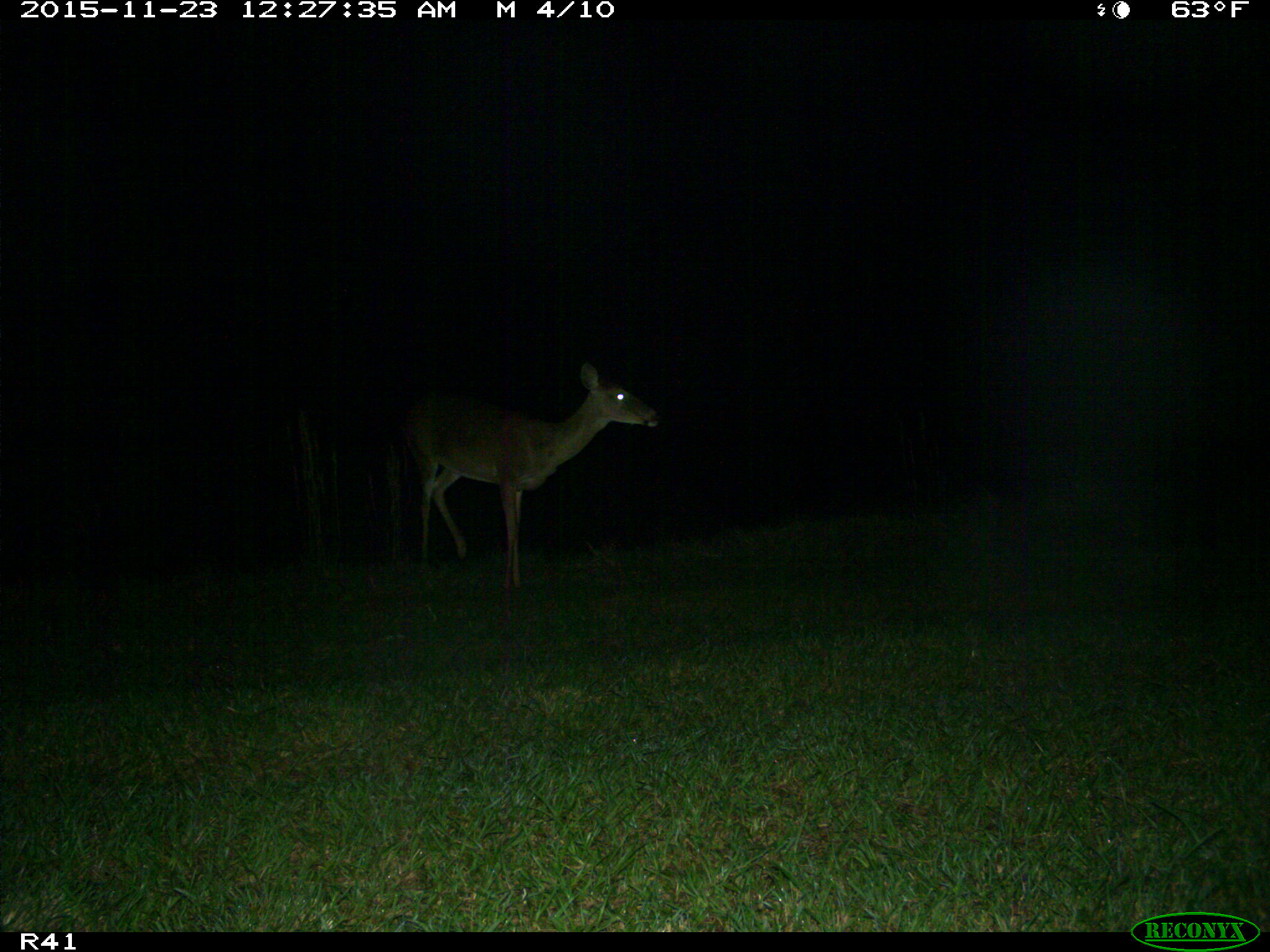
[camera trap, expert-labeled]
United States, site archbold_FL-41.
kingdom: Animalia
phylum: Chordata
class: Mammalia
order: Artiodactyla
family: Cervidae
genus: Odocoileus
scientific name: Odocoileus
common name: deer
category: unidentified deer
Unidentified deer (deer) (Odocoileus).